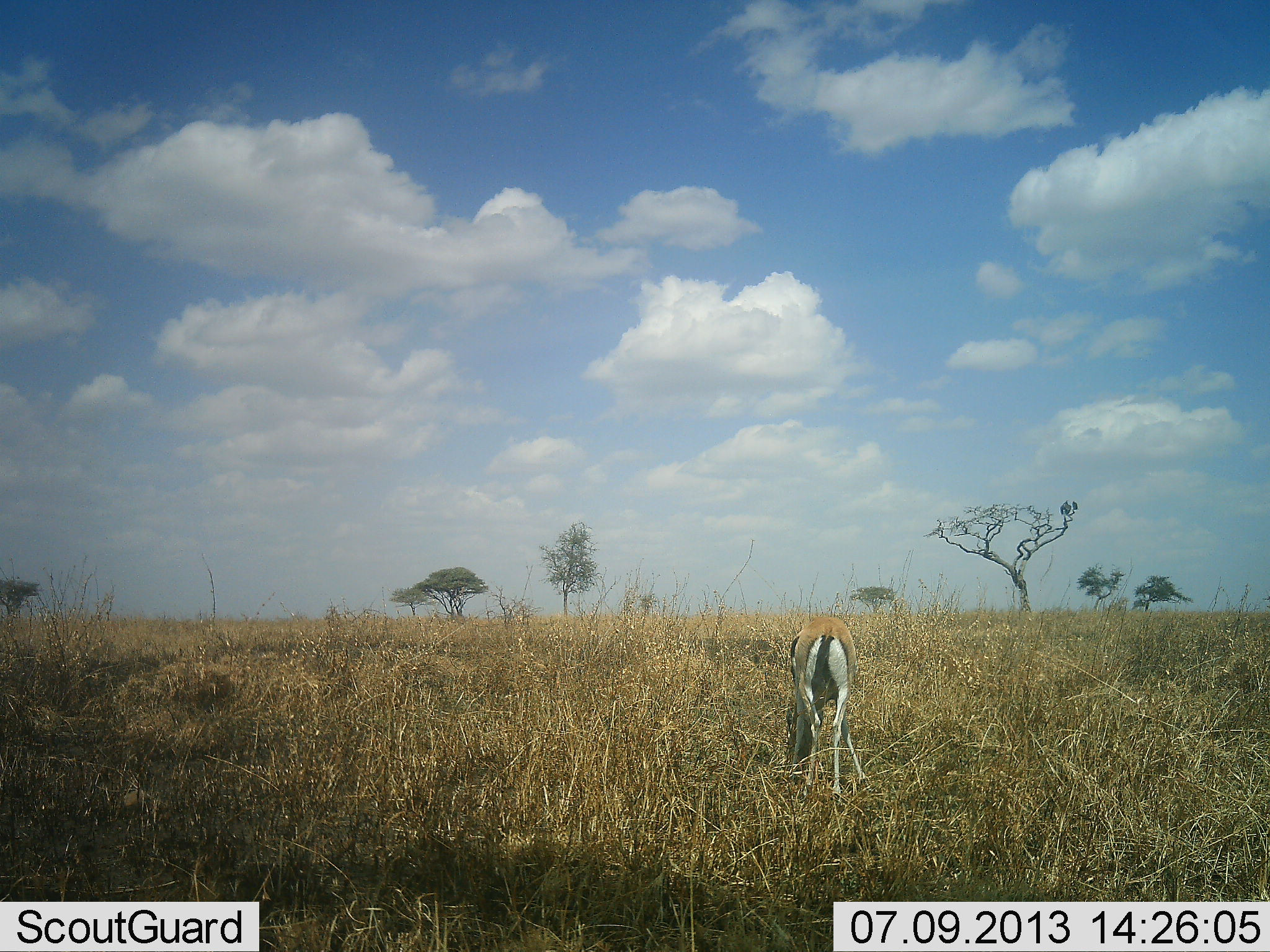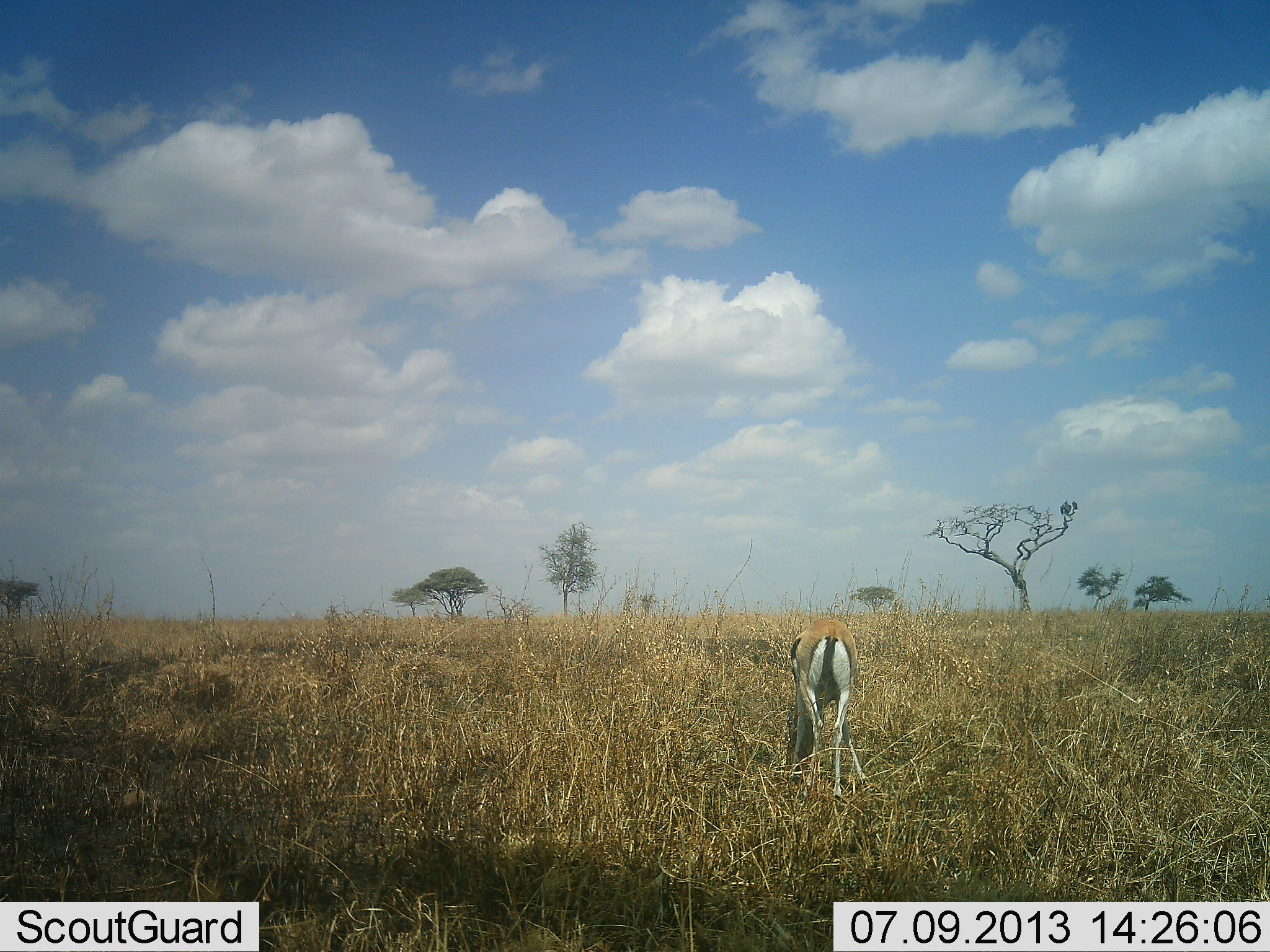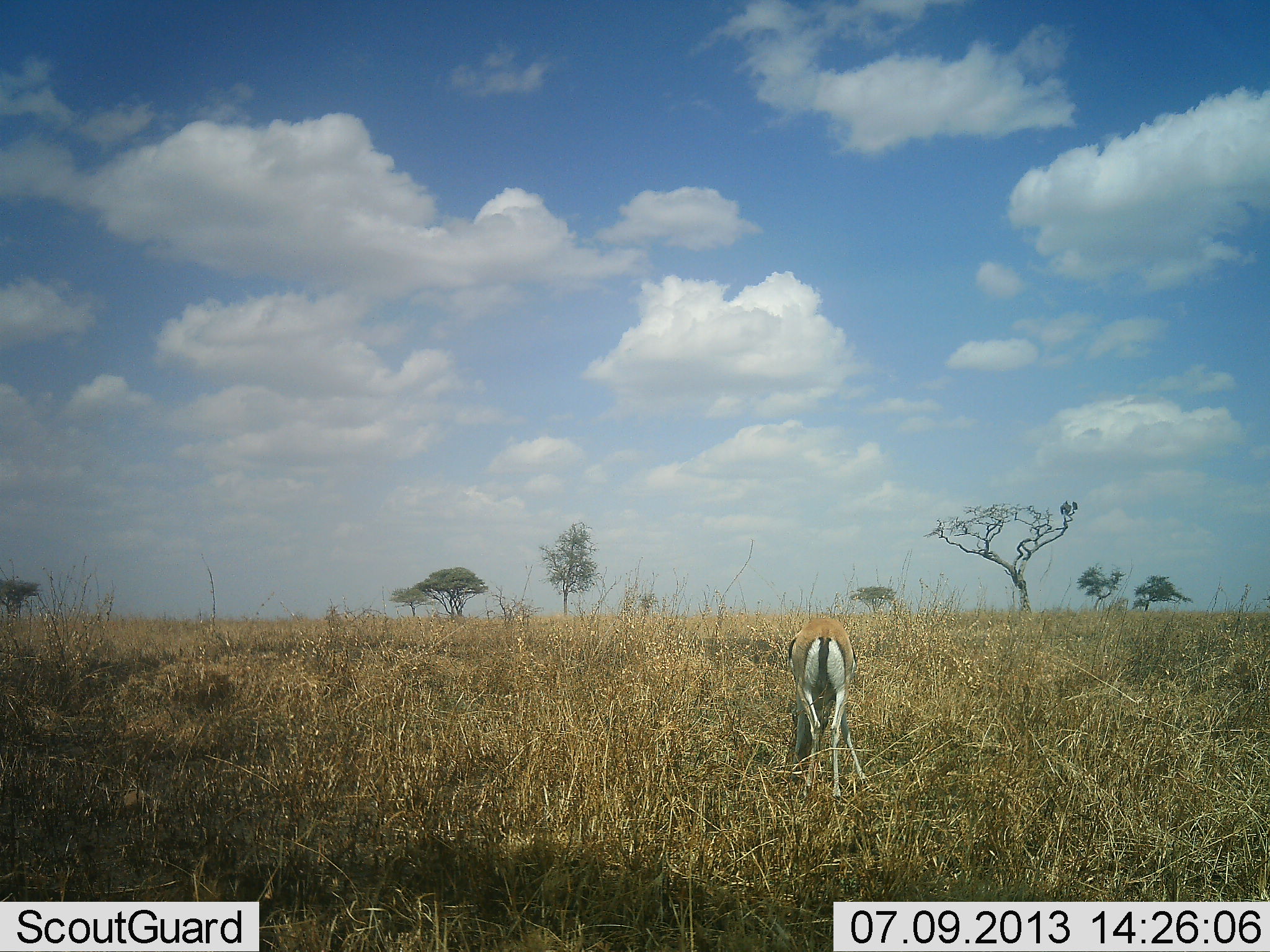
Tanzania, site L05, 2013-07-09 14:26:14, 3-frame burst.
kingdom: Animalia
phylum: Chordata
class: Mammalia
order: Artiodactyla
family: Bovidae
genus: Eudorcas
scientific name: Eudorcas thomsonii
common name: thomson's gazelle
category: gazellethomsons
Gazellethomsons (thomson's gazelle) (Eudorcas thomsonii), count 1. Behavior (volunteer vote fractions): standing 29%, resting 0%, moving 13%, interacting 0%. Young present (vote fraction): 0%. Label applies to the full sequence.